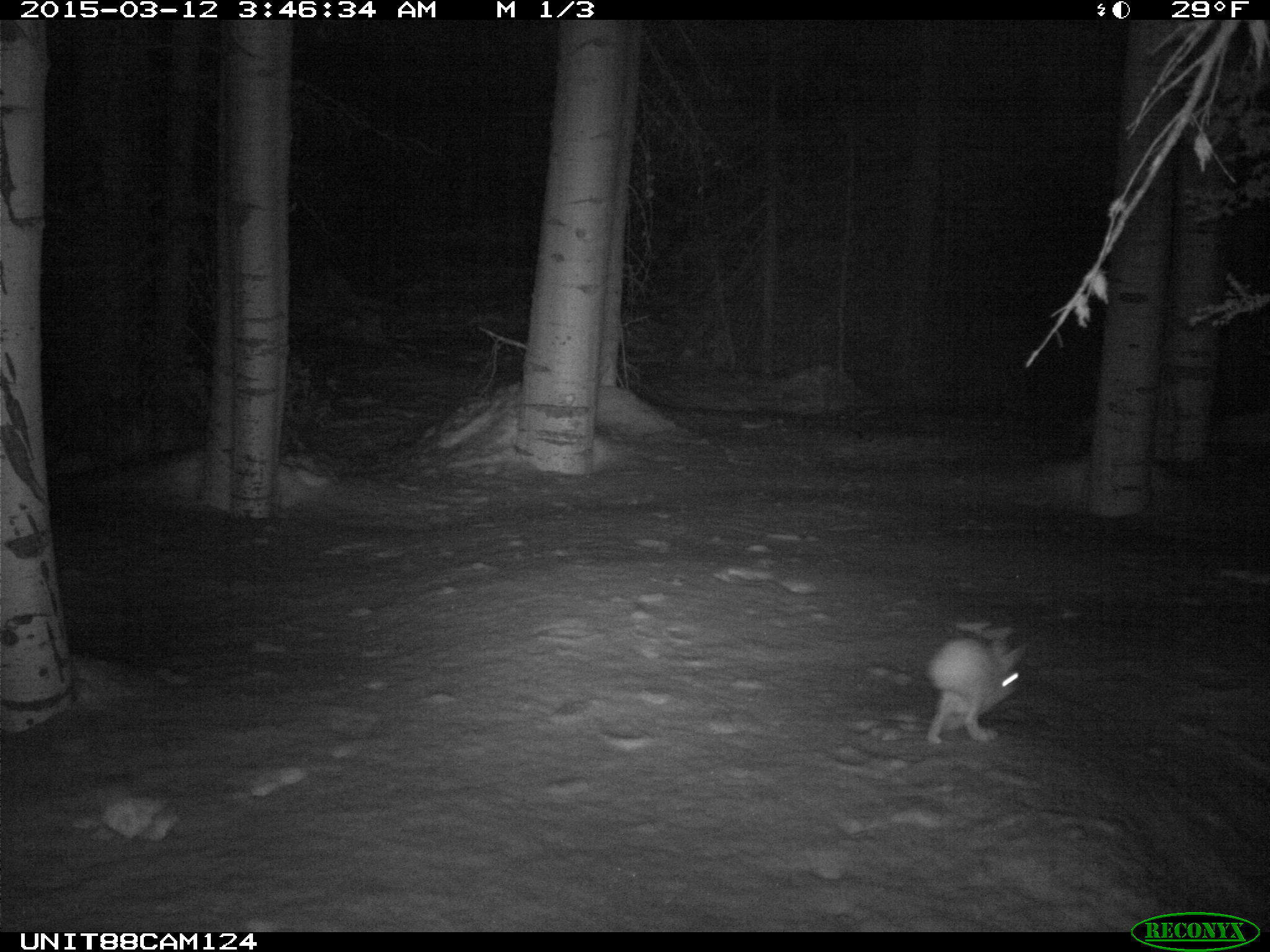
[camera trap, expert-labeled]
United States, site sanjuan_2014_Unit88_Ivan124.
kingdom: Animalia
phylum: Chordata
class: Mammalia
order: Lagomorpha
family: Leporidae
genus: Lepus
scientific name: Lepus americanus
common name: snowshoe hare